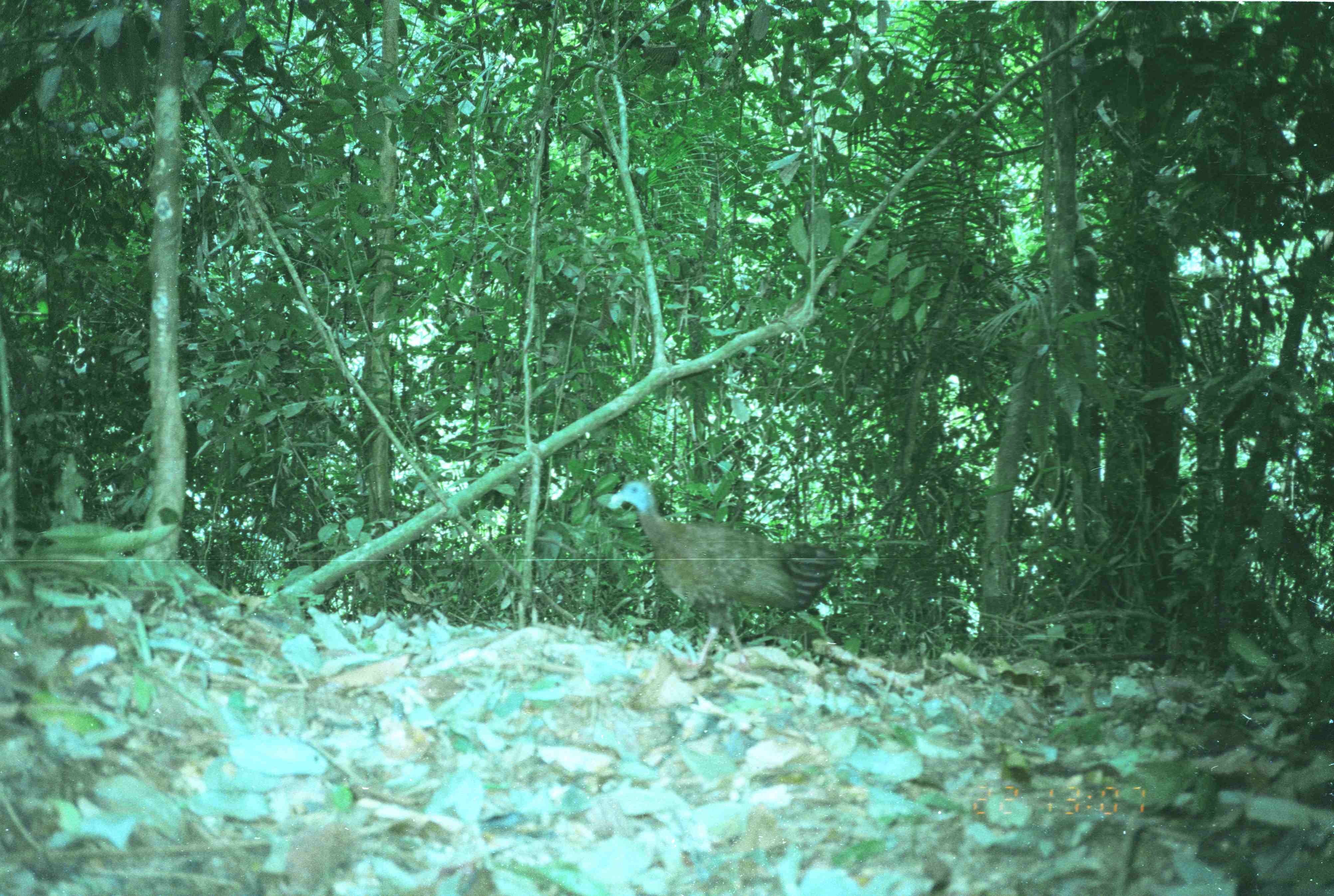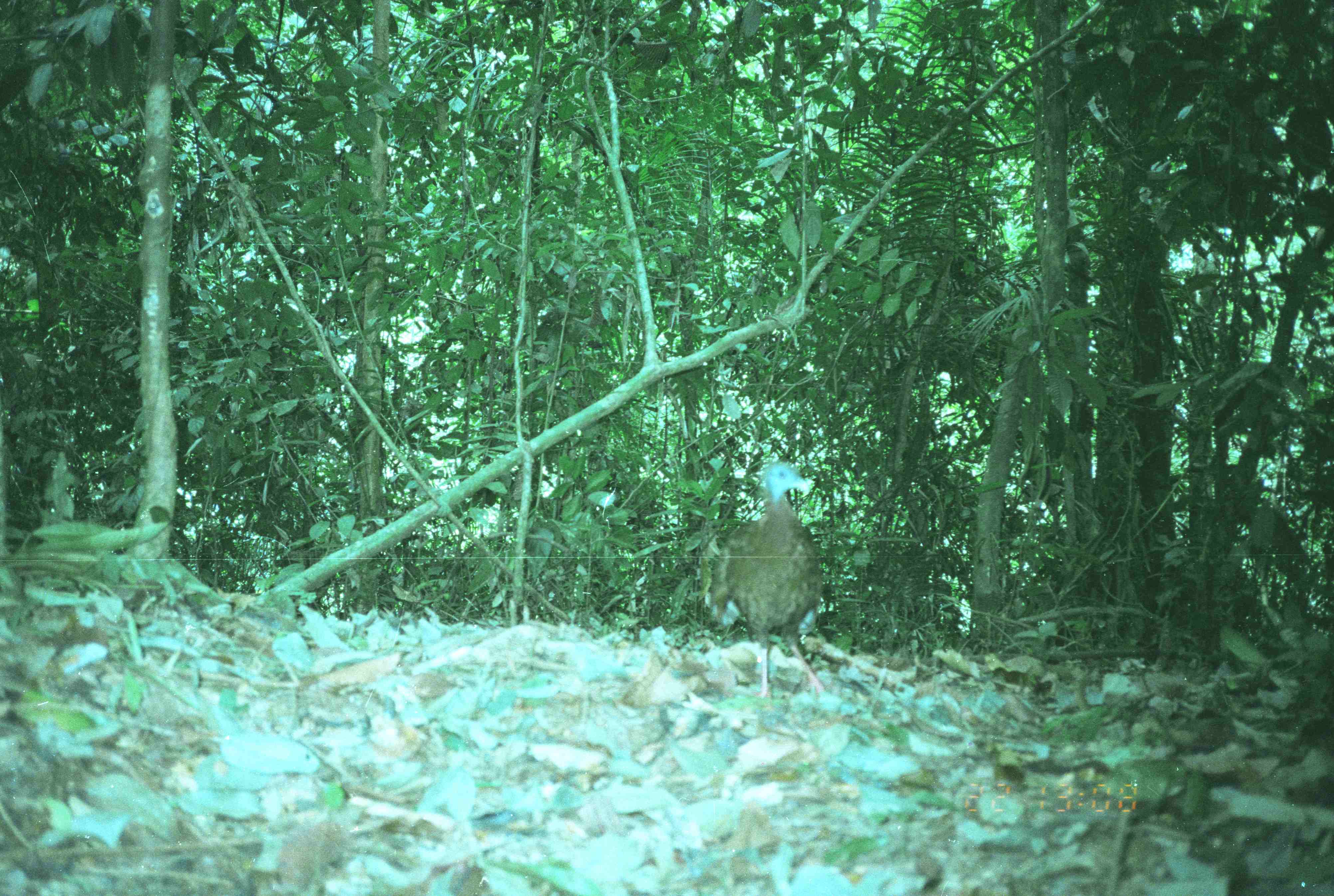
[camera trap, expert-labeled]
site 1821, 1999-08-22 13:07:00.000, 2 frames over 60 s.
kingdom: Animalia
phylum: Chordata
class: Aves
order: Galliformes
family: Phasianidae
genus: Argusianus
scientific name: Argusianus argus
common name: great argus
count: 1